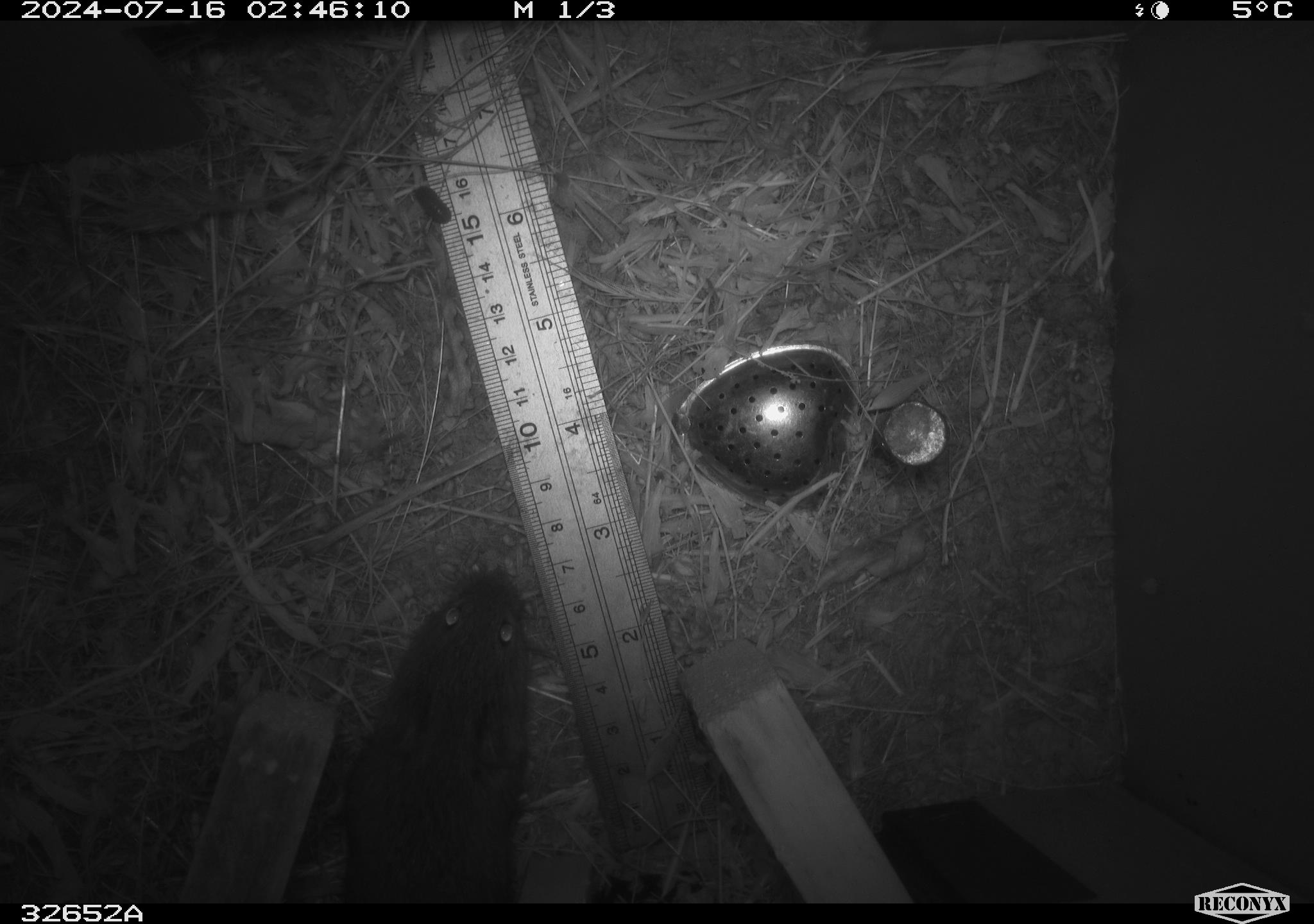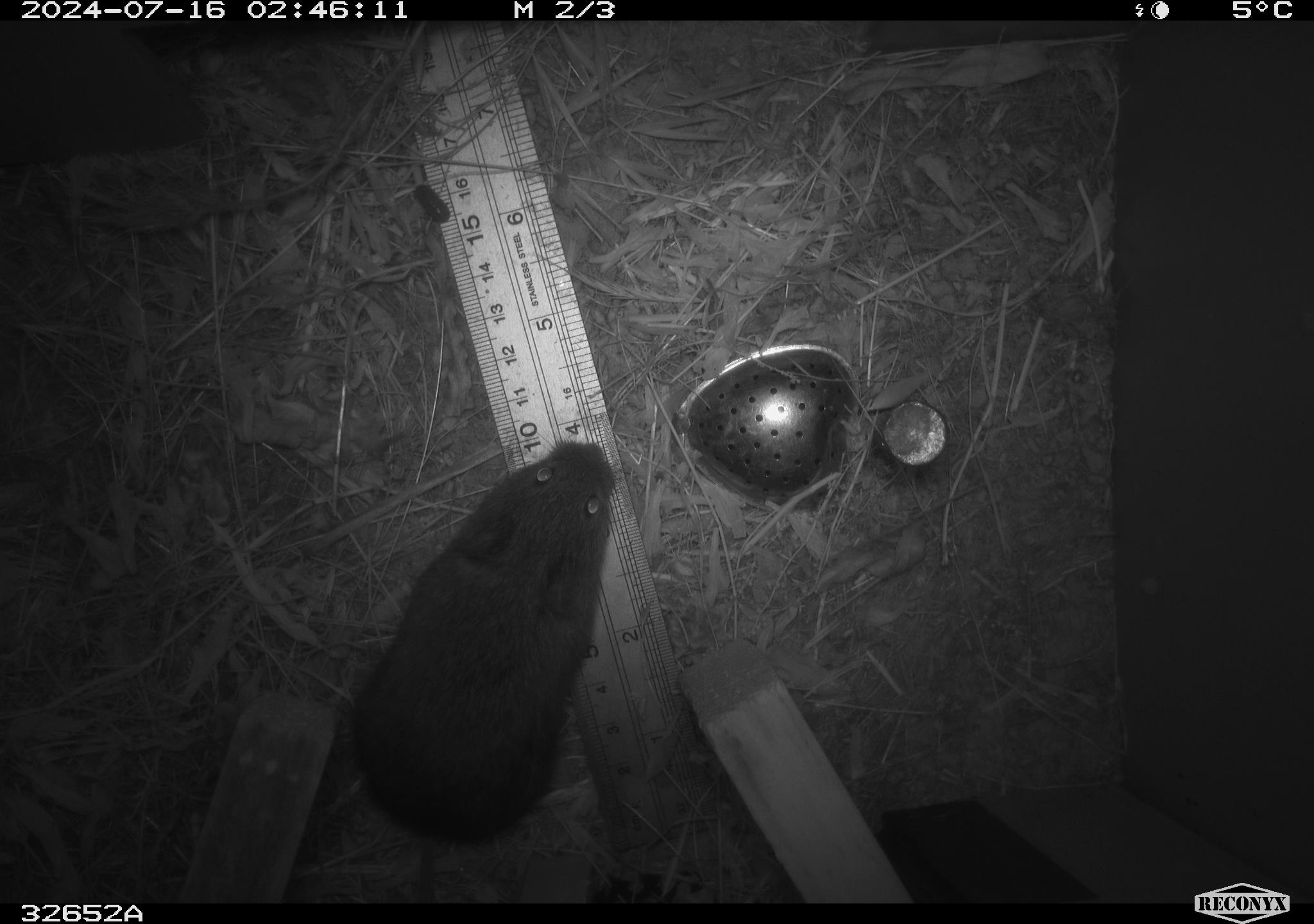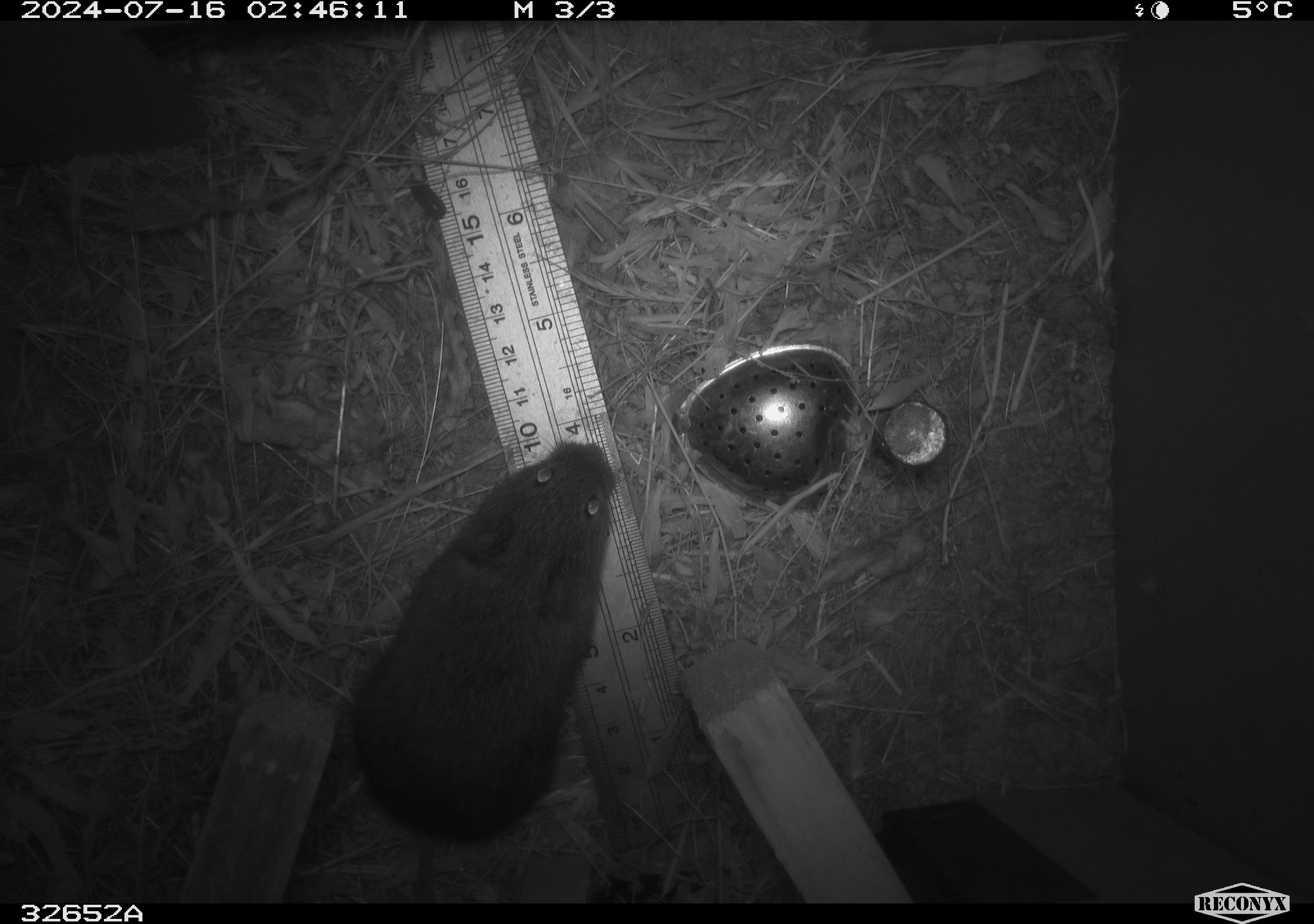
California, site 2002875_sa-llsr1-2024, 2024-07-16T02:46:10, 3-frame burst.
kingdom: Animalia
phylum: Chordata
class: Mammalia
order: Rodentia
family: Cricetidae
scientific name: Arvicolinae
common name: voles, lemmings, and muskrats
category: arvicolinae subfamily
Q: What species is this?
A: Arvicolinae subfamily (voles, lemmings, and muskrats) (Arvicolinae).